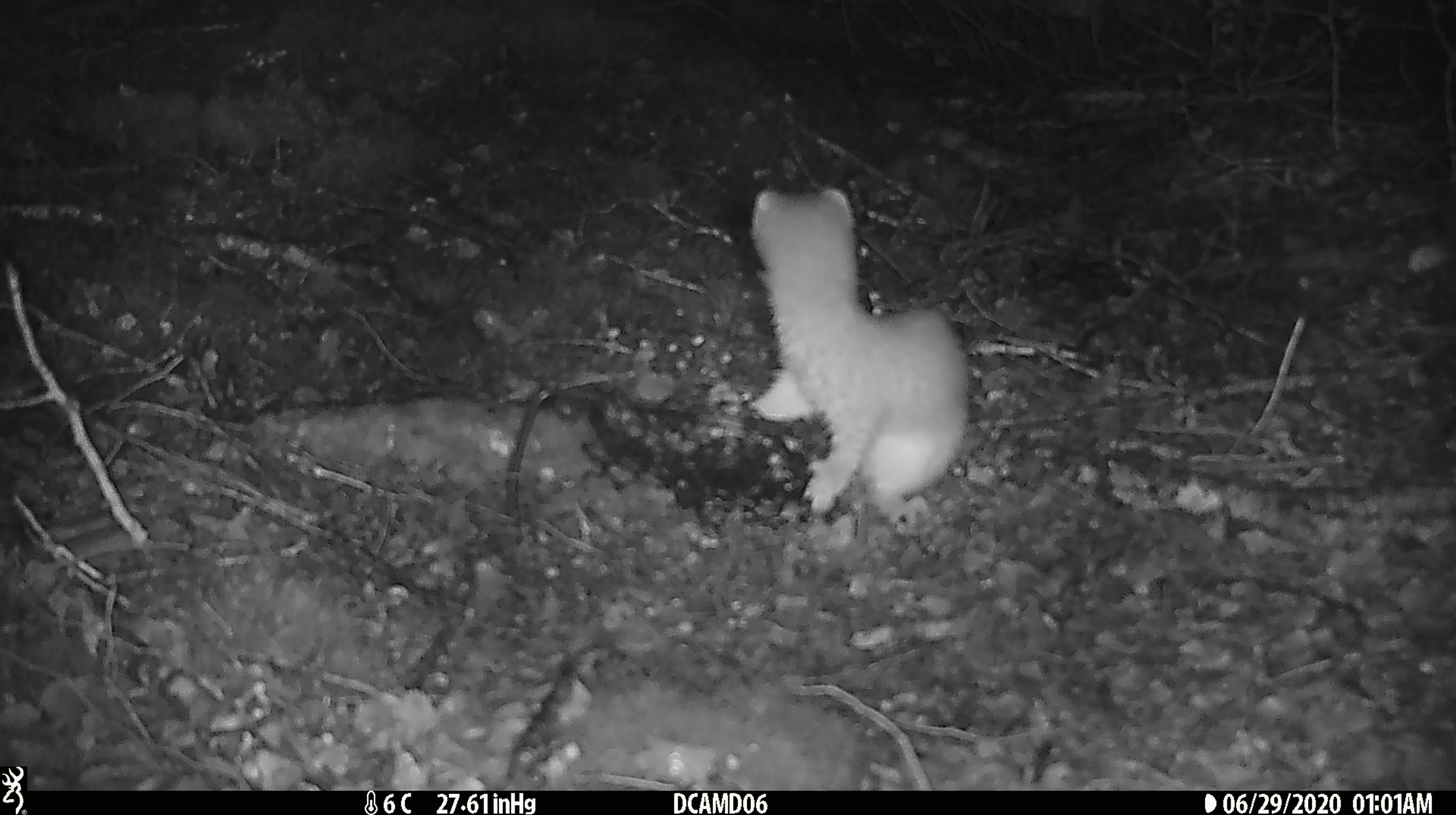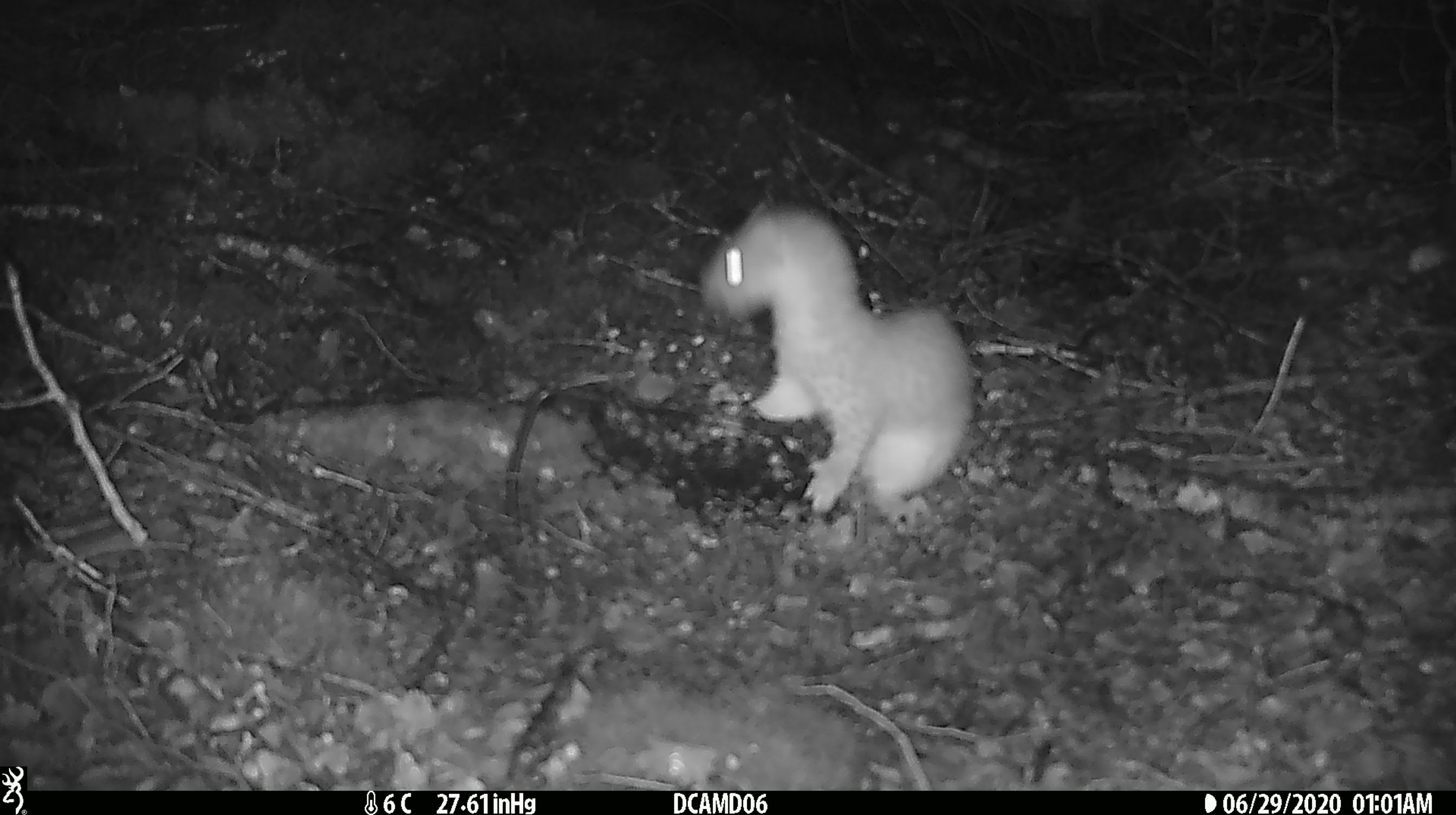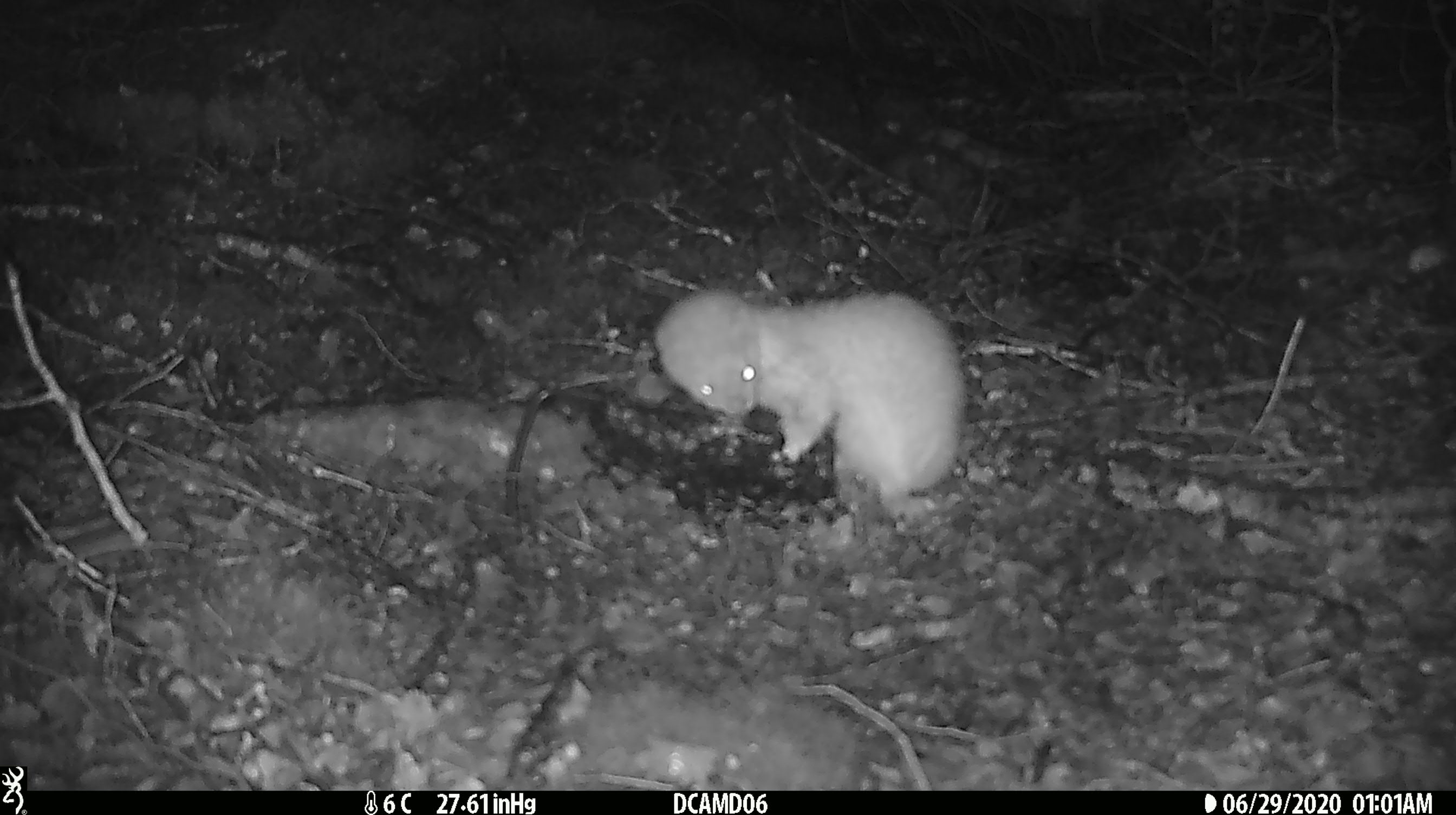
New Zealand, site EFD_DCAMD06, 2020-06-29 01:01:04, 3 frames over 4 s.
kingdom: Animalia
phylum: Chordata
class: Mammalia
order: Carnivora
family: Mustelidae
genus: Mustela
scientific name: Mustela erminea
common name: stoat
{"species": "stoat (Mustela erminea)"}